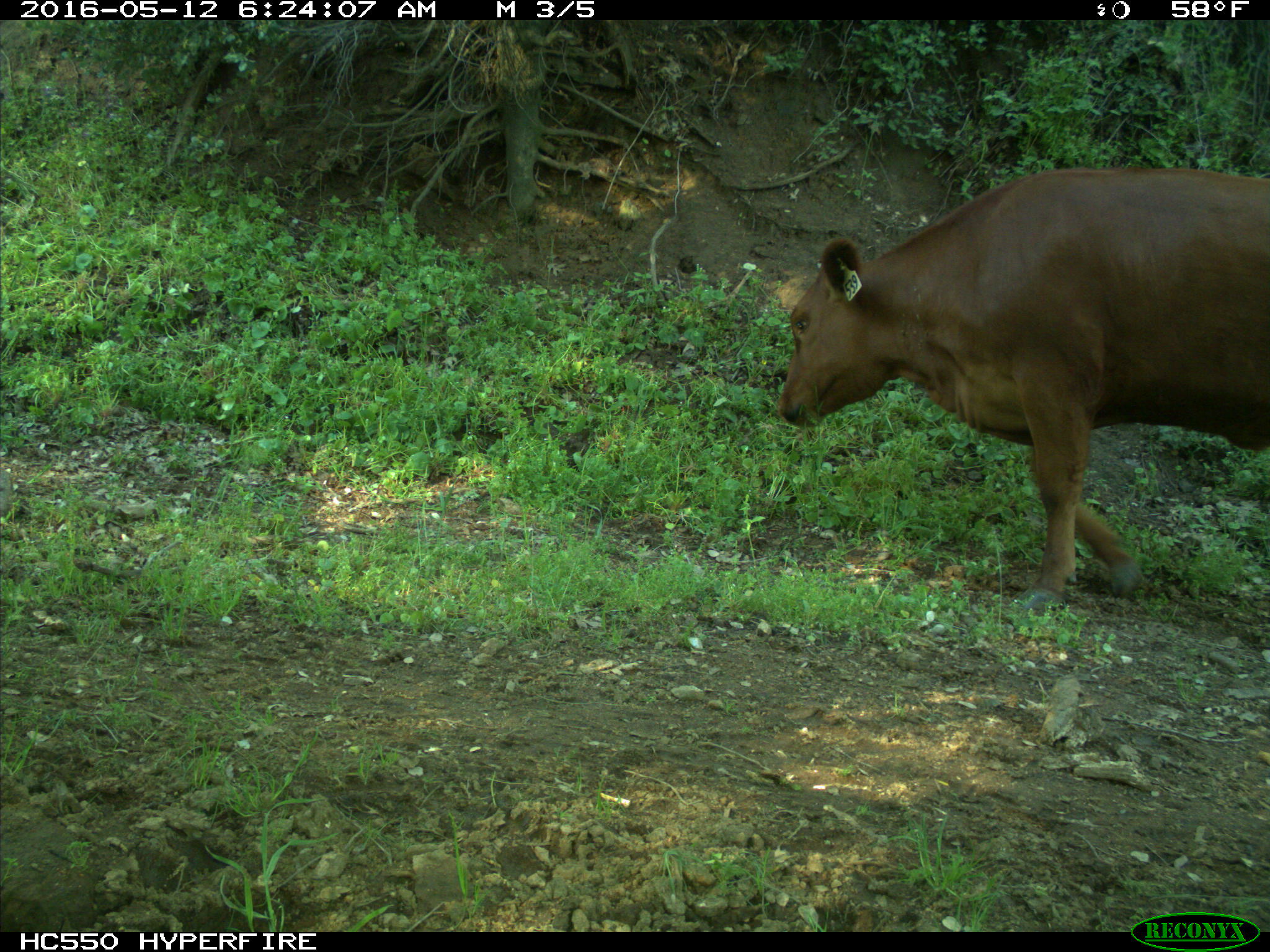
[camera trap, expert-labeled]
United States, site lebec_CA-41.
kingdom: Animalia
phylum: Chordata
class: Mammalia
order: Artiodactyla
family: Bovidae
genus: Bos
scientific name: Bos taurus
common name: domestic cow